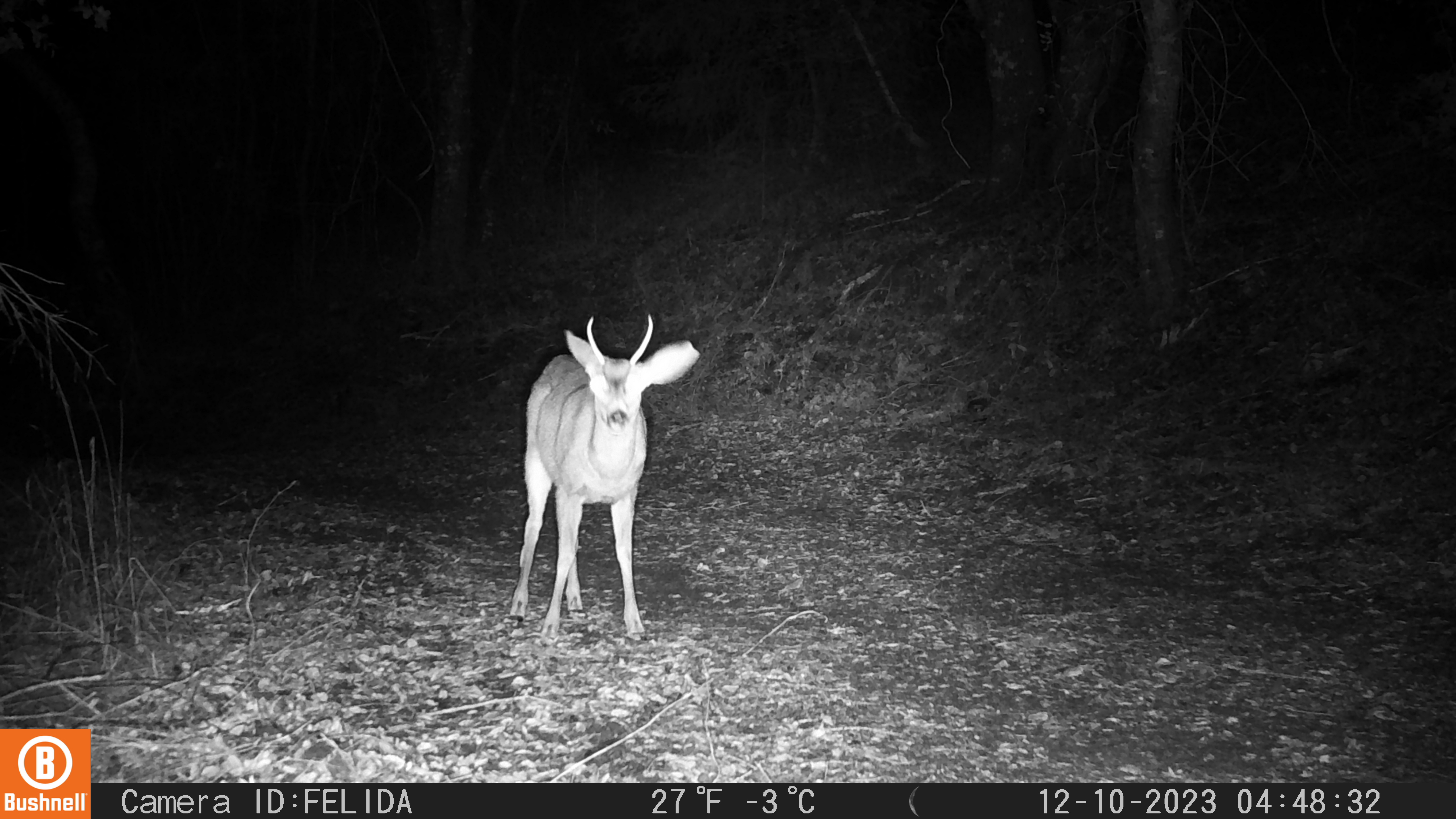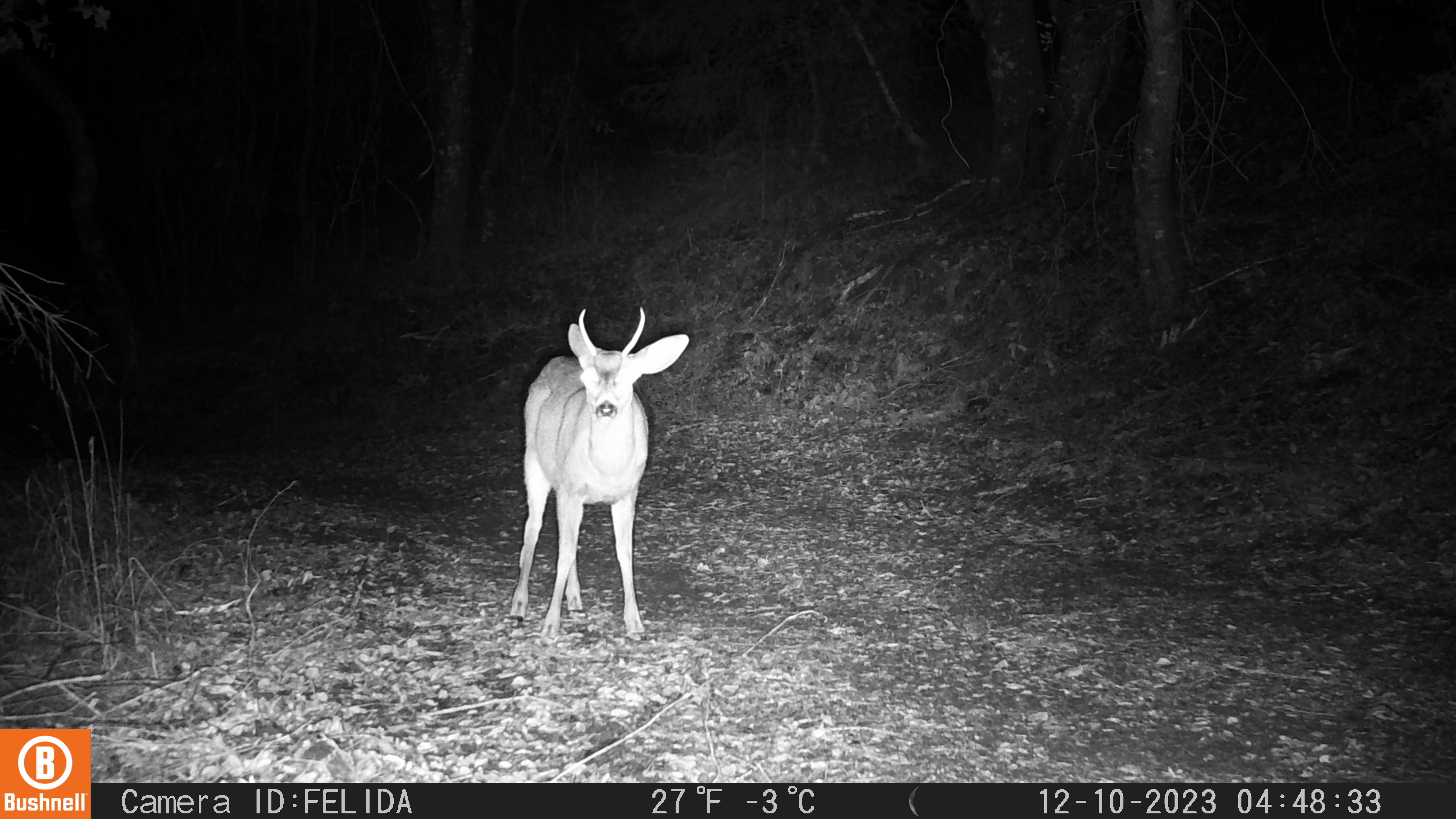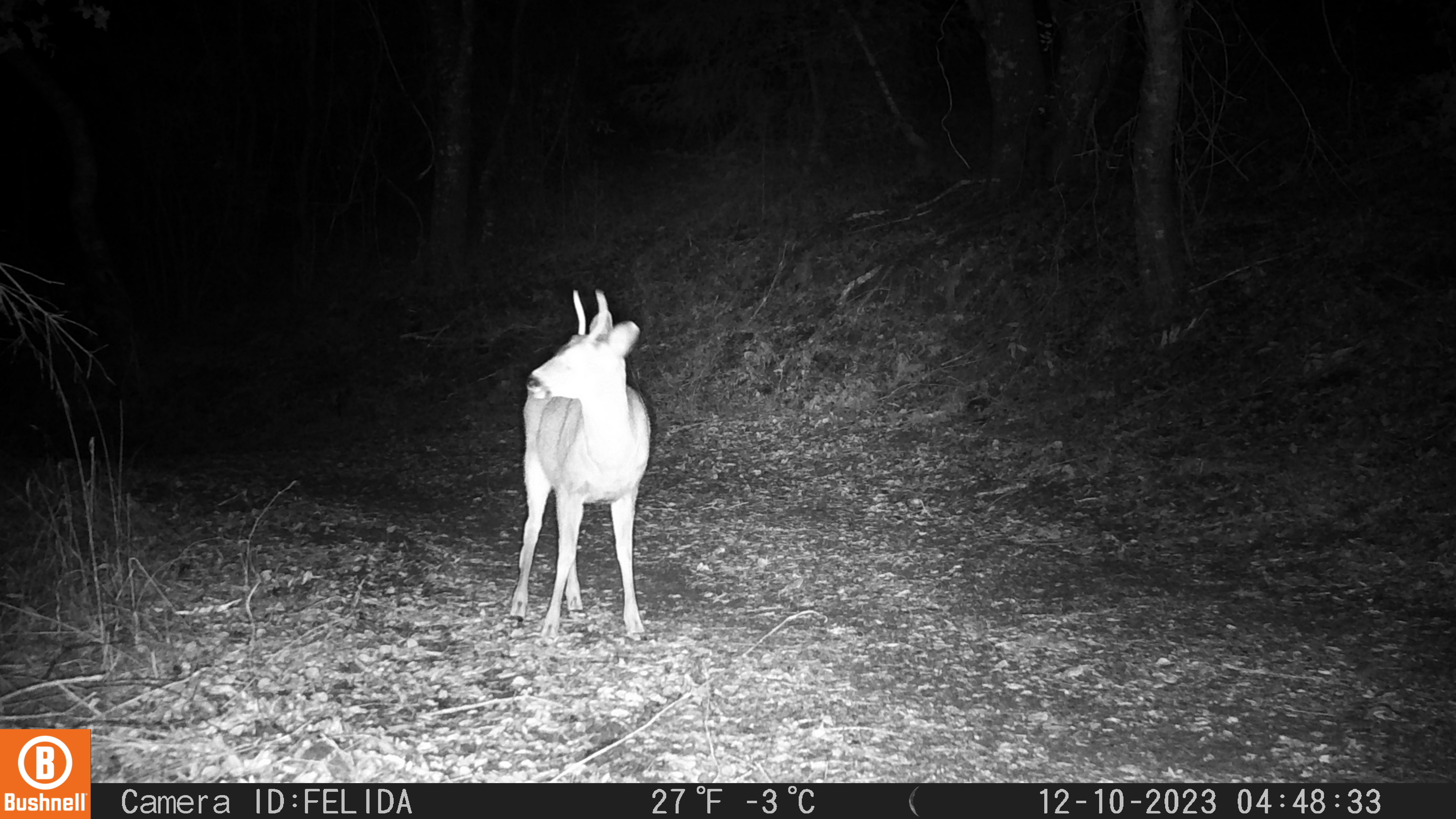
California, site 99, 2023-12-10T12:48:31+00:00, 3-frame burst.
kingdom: Animalia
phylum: Chordata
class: Mammalia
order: Artiodactyla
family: Cervidae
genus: Odocoileus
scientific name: Odocoileus hemionus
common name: mule deer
Mule deer (Odocoileus hemionus).